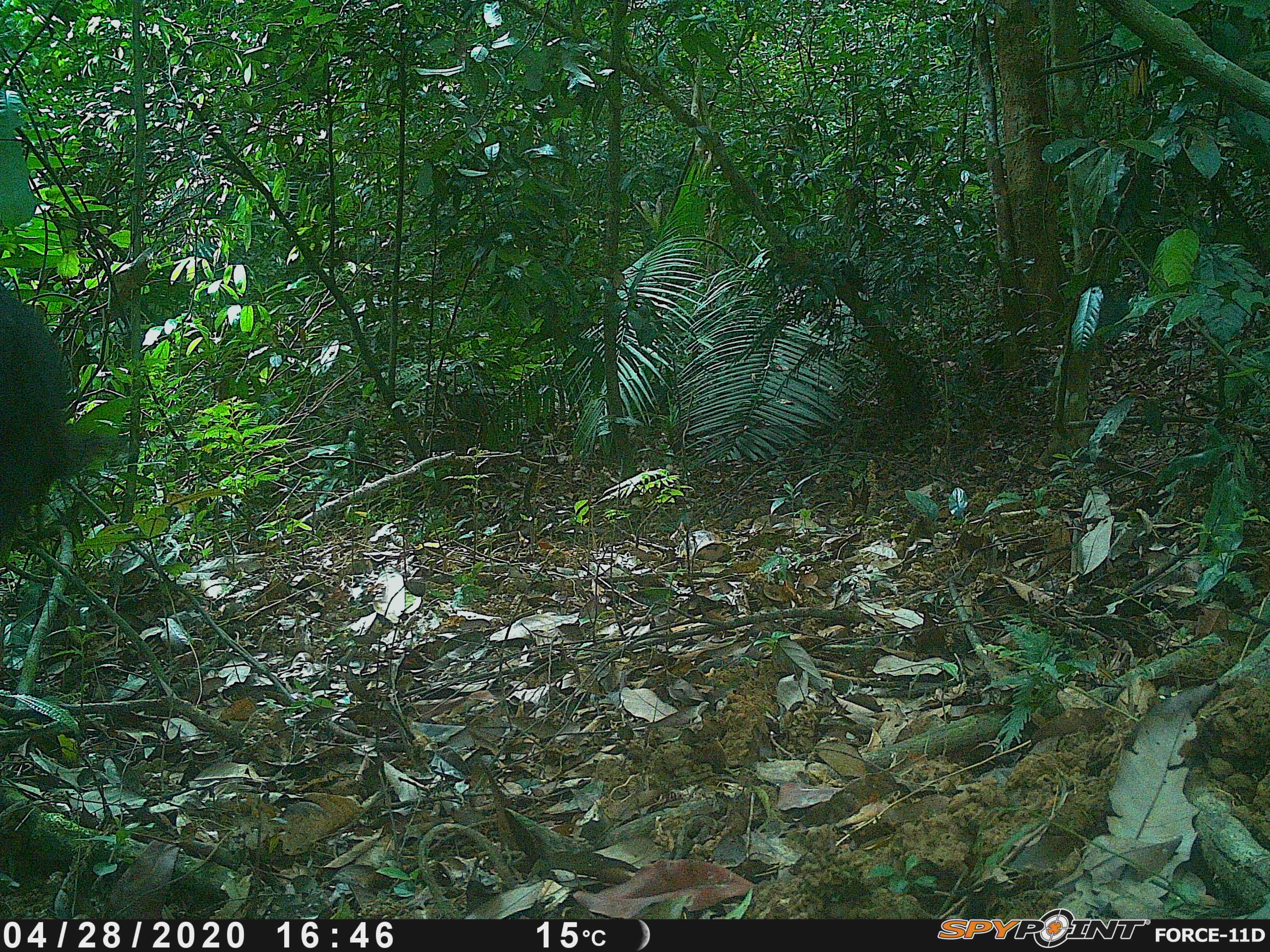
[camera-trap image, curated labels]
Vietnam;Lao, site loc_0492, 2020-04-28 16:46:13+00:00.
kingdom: Animalia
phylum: Chordata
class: Mammalia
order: Artiodactyla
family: Bovidae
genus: Capricornis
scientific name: Capricornis sumatraensis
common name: chinese serow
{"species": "chinese serow (Capricornis sumatraensis)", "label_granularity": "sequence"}